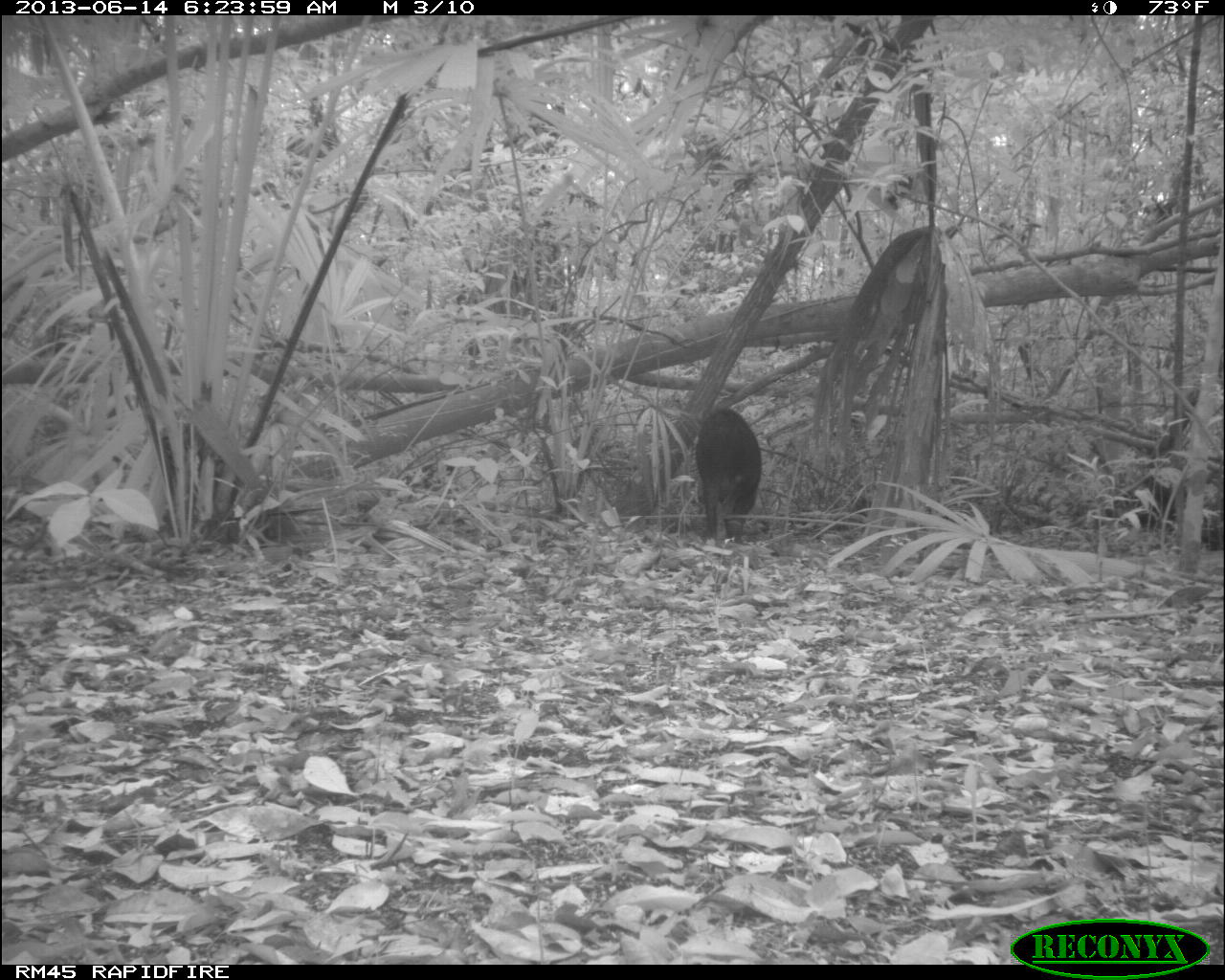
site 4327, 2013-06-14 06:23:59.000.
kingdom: Animalia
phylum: Chordata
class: Mammalia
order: Artiodactyla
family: Tayassuidae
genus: Tayassu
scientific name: Tayassu pecari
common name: white-lipped peccary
Tayassu pecari (white-lipped peccary), count 12.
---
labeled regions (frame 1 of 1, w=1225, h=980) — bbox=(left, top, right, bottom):
tayassu pecari: bbox=(694, 408, 762, 546)